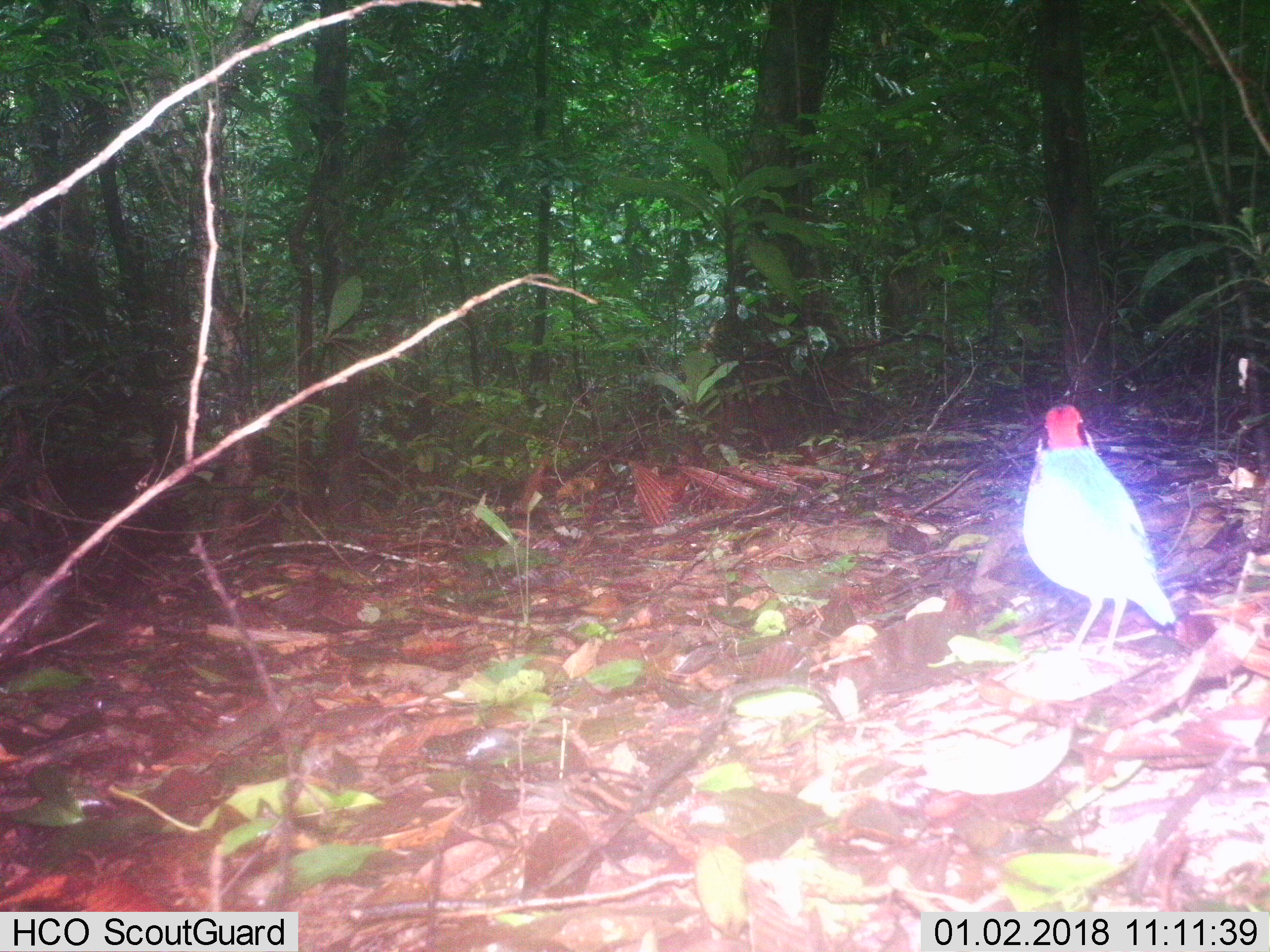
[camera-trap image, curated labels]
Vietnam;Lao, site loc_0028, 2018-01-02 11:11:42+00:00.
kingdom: Animalia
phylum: Chordata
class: Aves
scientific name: Aves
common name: bird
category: unidentified bird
Unidentified bird (bird) (Aves). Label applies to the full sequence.